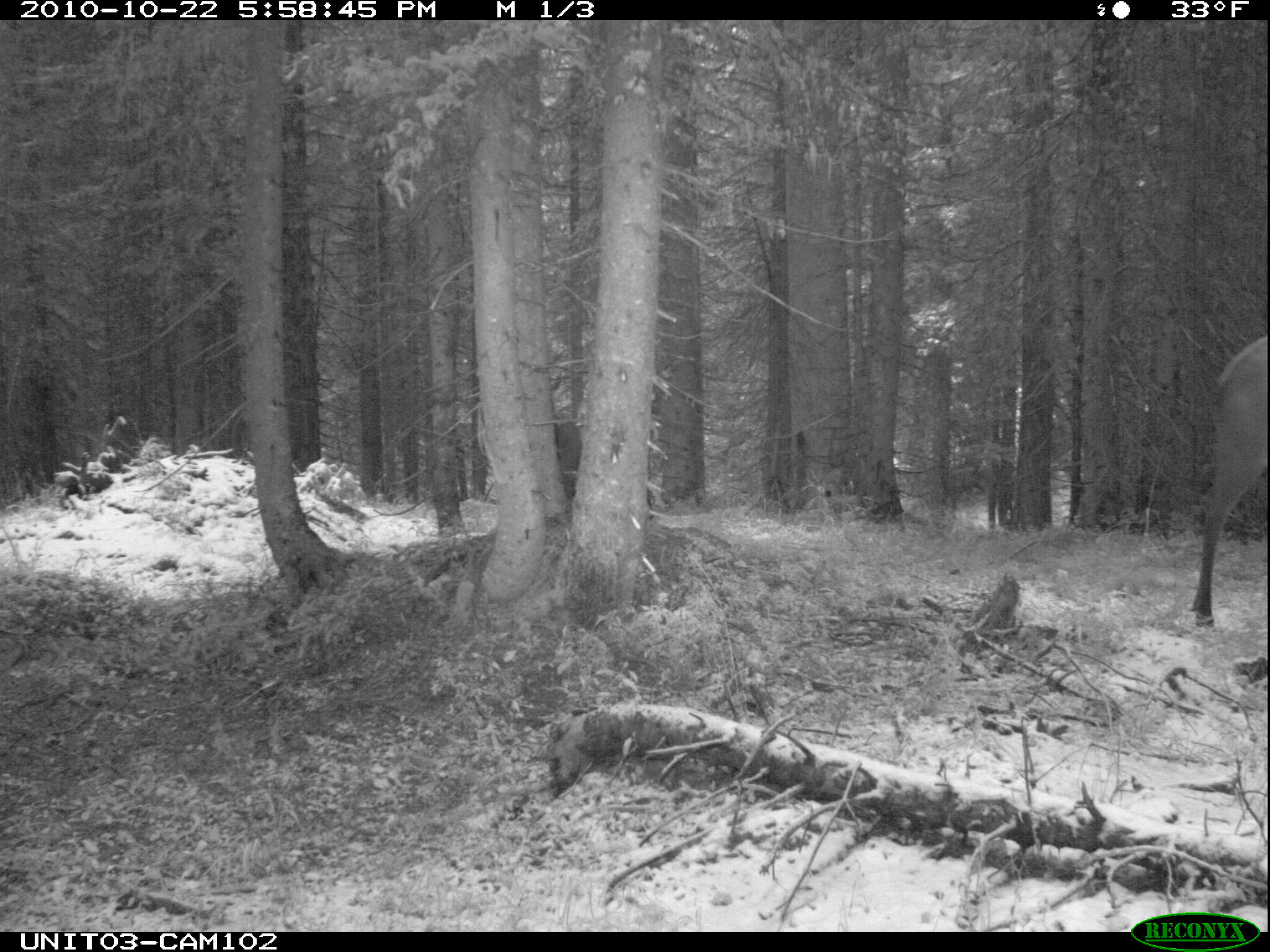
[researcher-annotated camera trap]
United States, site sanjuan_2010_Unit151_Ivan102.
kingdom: Animalia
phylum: Chordata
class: Mammalia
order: Artiodactyla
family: Cervidae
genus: Cervus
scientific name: Cervus elaphus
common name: red deer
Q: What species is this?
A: Cervus elaphus (red deer).